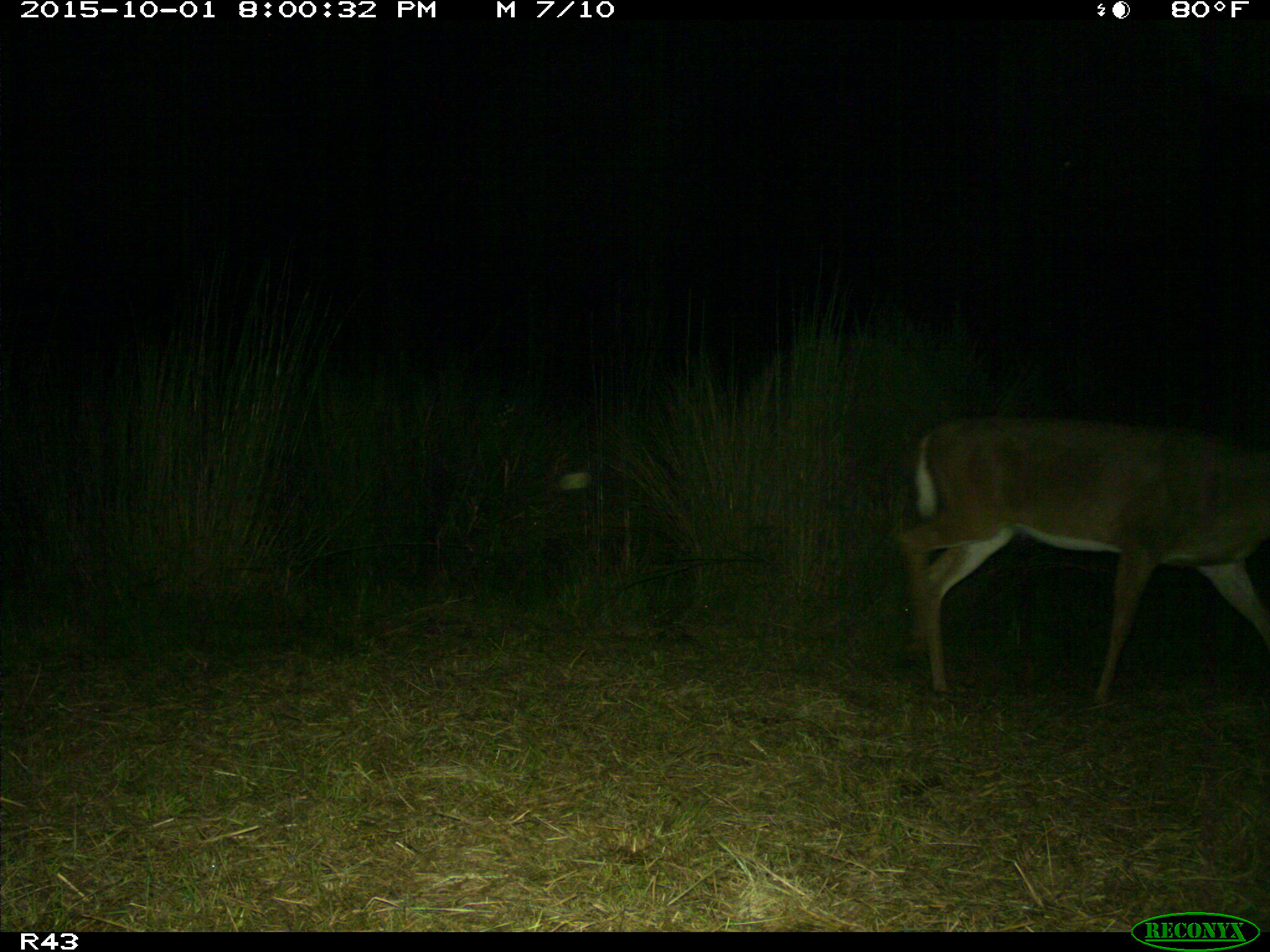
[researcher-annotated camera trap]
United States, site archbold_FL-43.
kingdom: Animalia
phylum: Chordata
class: Mammalia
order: Artiodactyla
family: Cervidae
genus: Odocoileus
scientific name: Odocoileus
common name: deer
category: unidentified deer